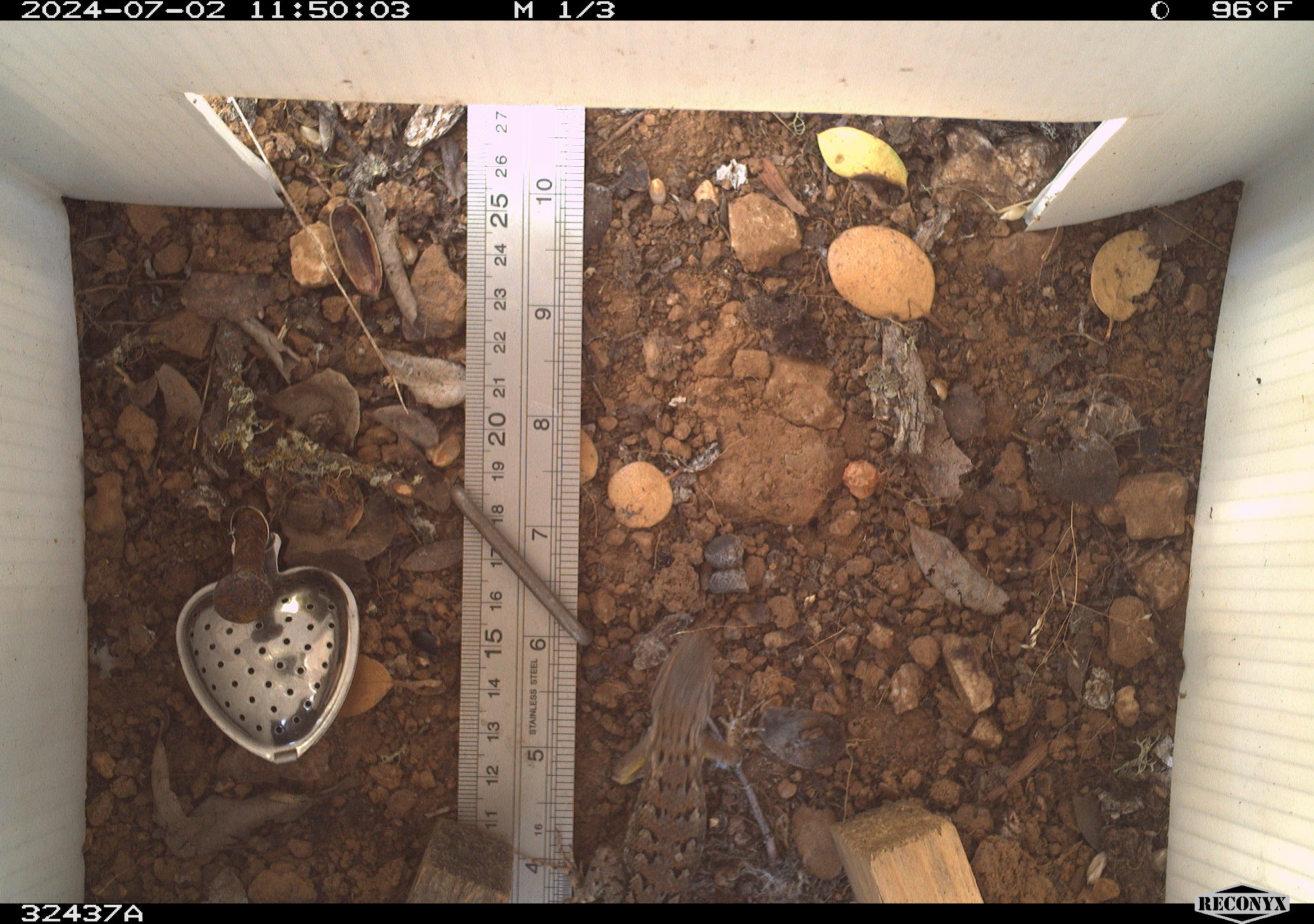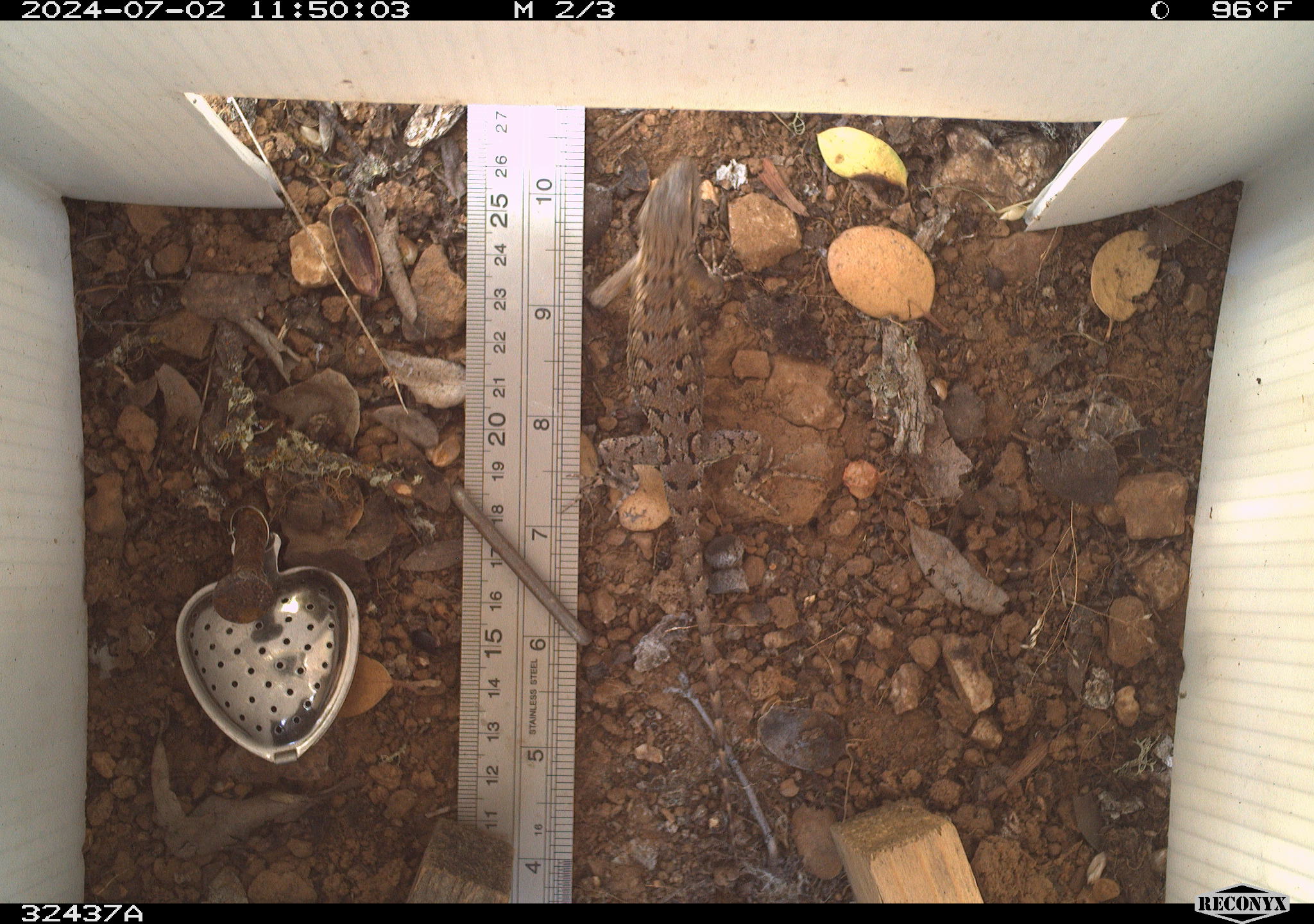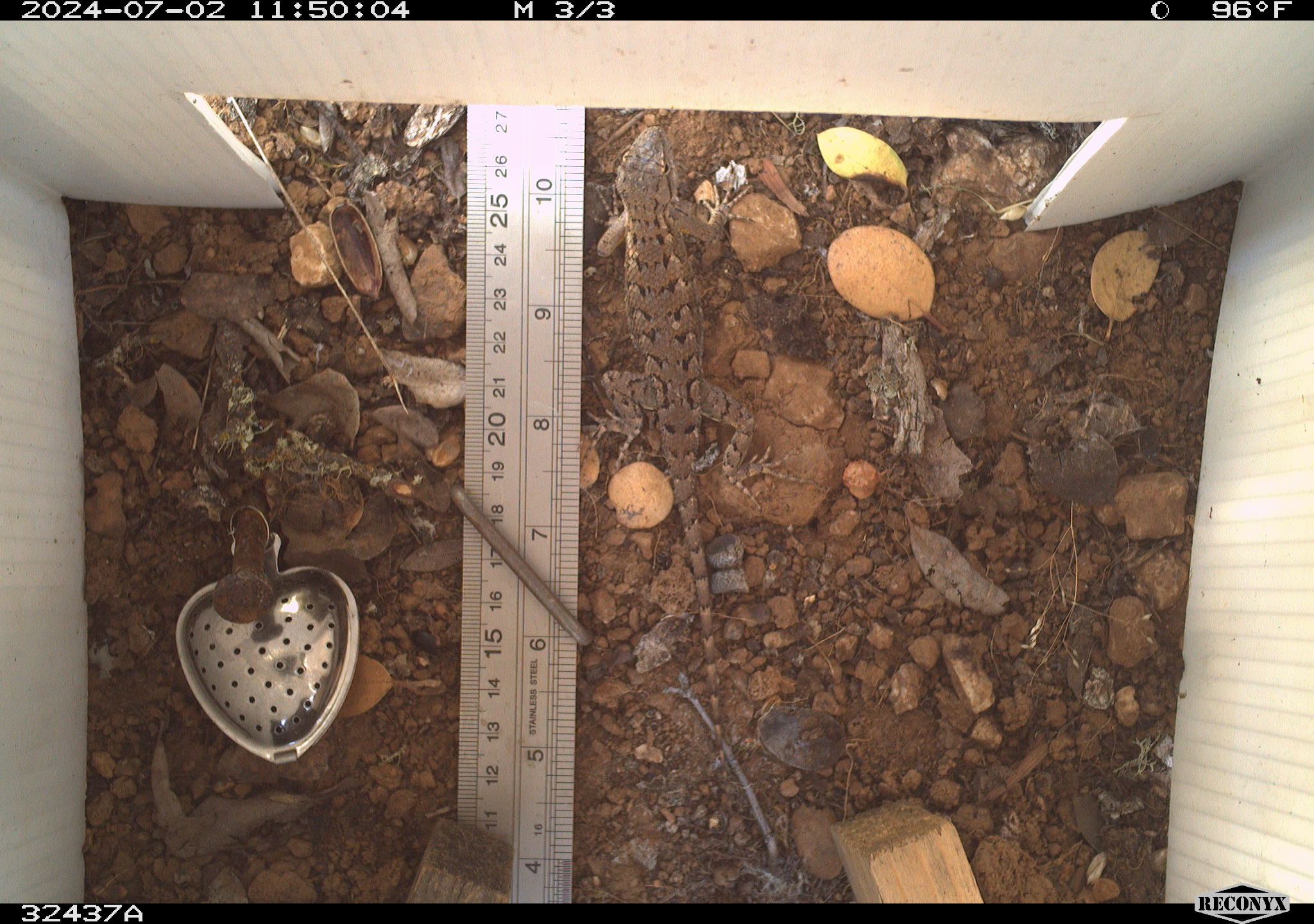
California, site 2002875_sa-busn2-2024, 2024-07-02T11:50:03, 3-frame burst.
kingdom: Animalia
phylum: Chordata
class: Reptilia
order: Squamata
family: Phrynosomatidae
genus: Sceloporus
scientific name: Sceloporus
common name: spiny lizards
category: sceloporus species